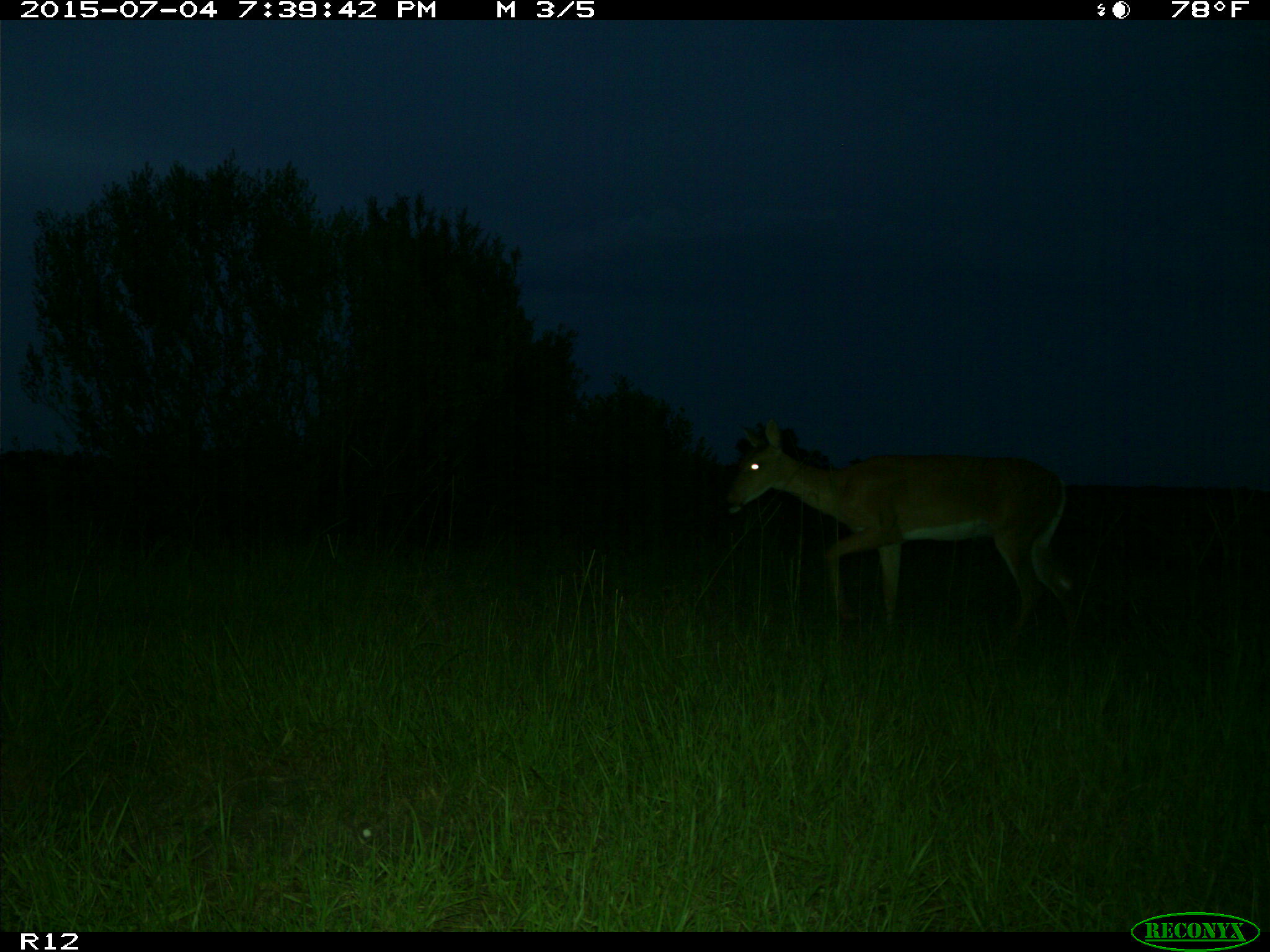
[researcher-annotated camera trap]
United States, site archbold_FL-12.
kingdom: Animalia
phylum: Chordata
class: Mammalia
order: Artiodactyla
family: Cervidae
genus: Odocoileus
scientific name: Odocoileus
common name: deer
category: unidentified deer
Unidentified deer (deer) (Odocoileus).